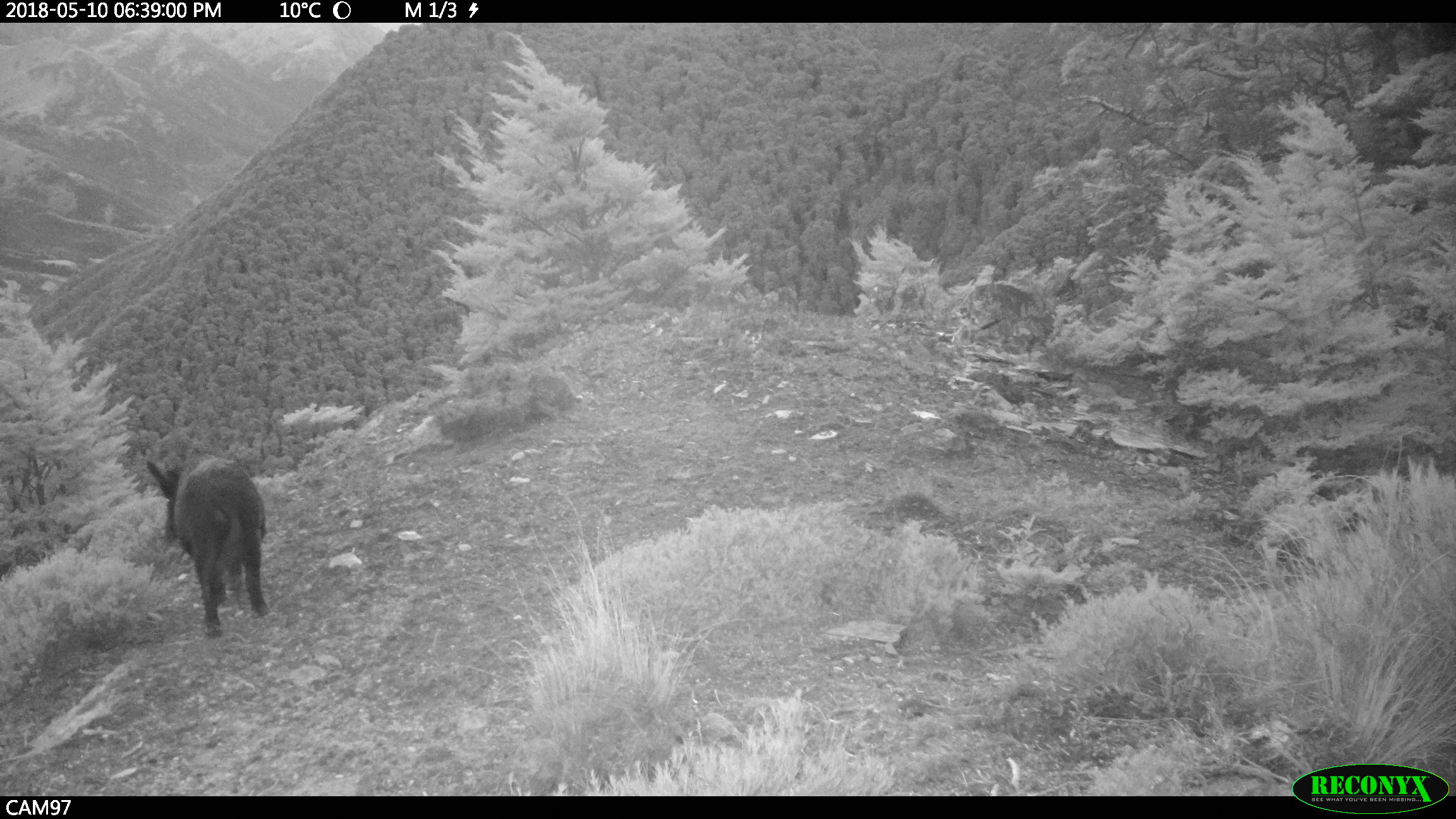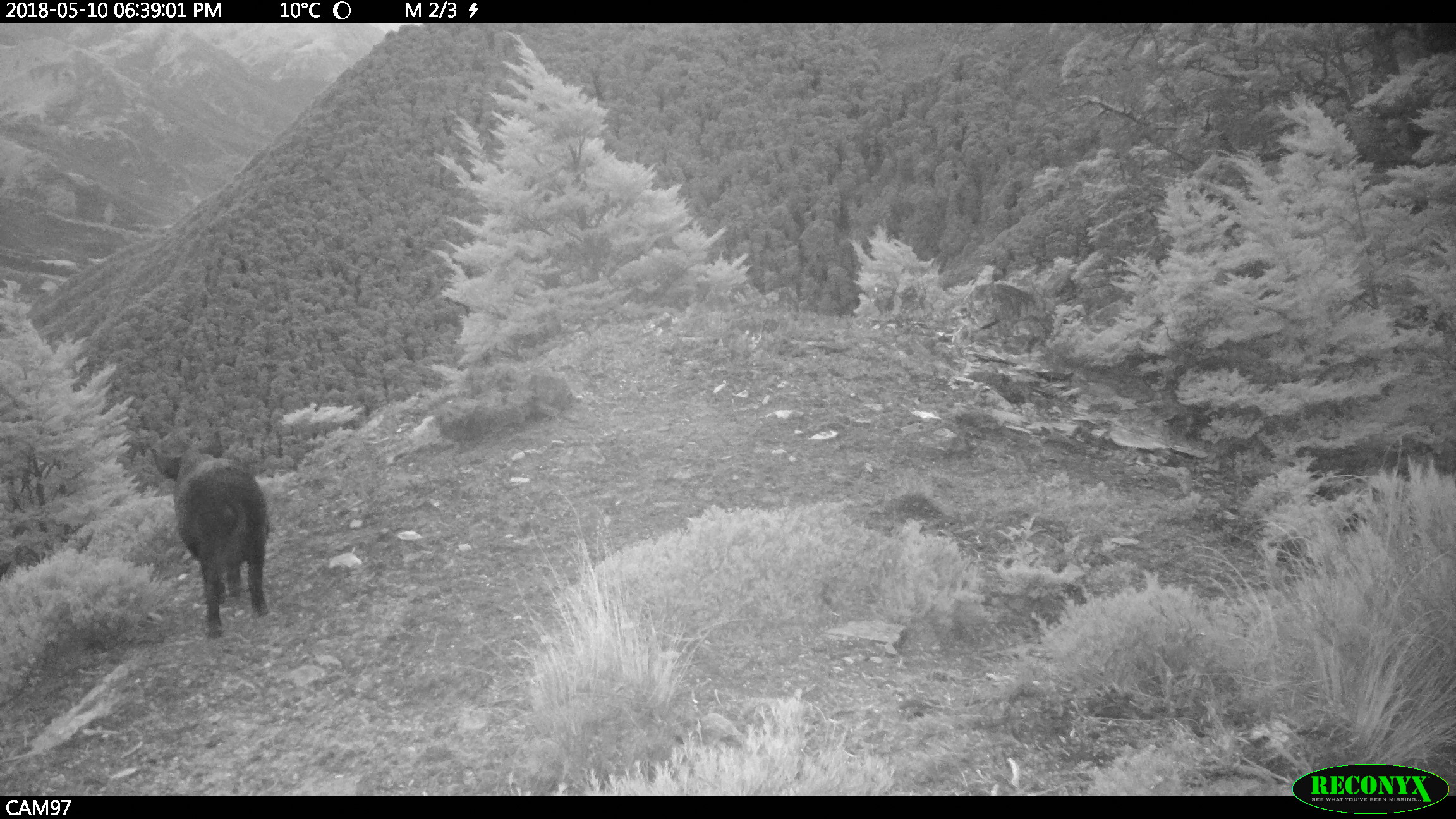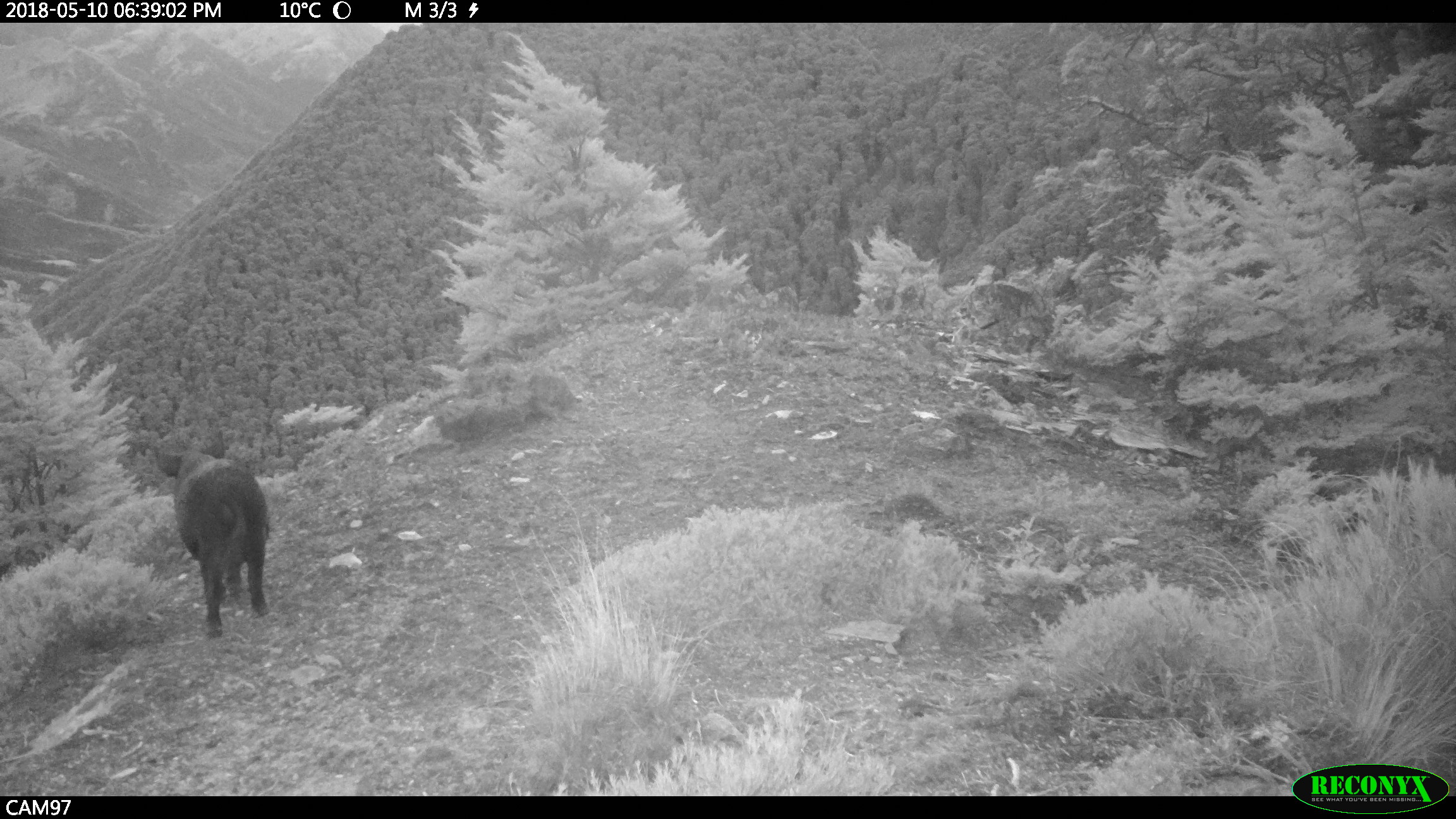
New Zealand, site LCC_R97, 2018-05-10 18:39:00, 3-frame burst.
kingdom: Animalia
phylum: Chordata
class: Mammalia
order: Artiodactyla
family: Suidae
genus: Sus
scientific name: Sus scrofa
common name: pig